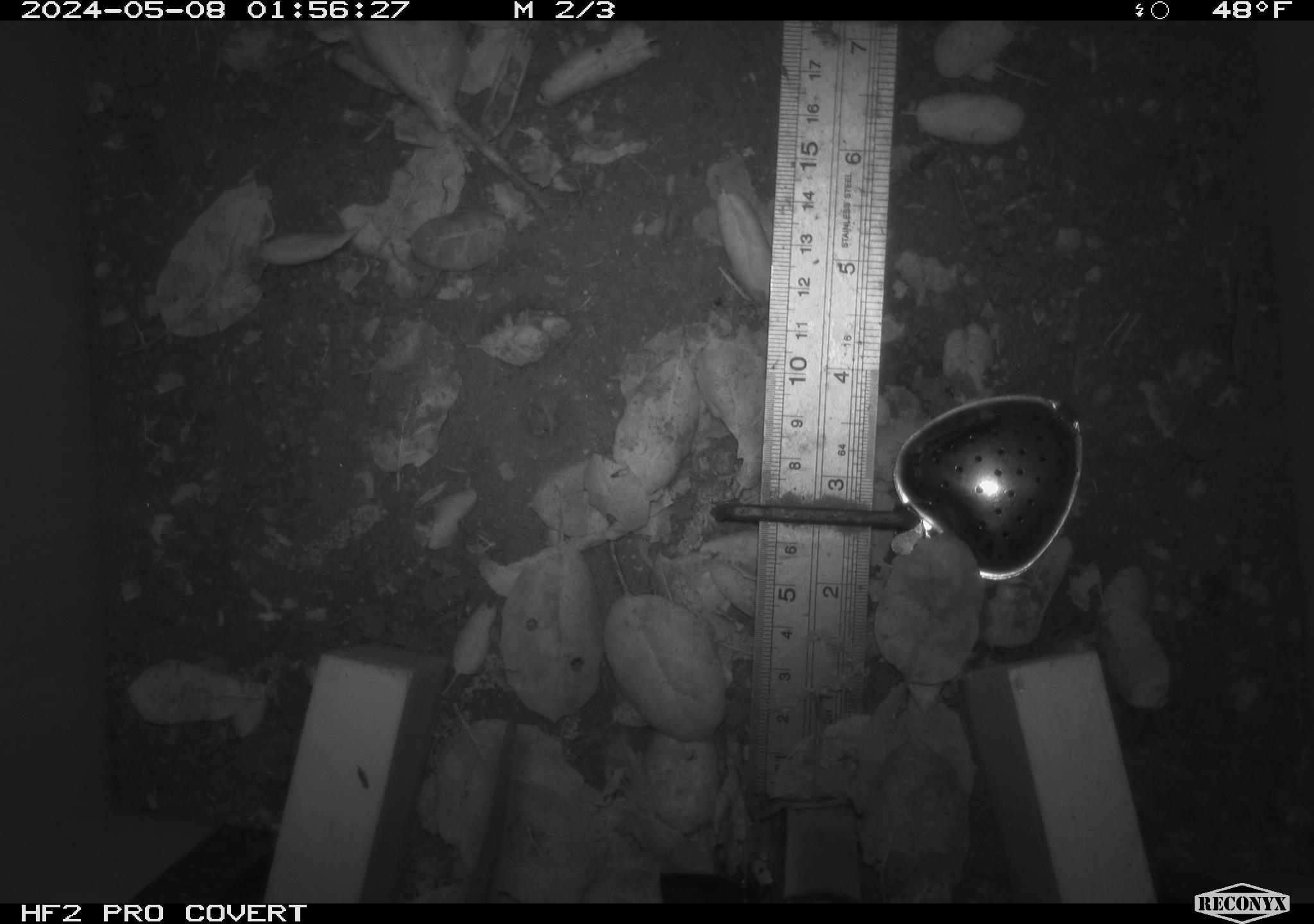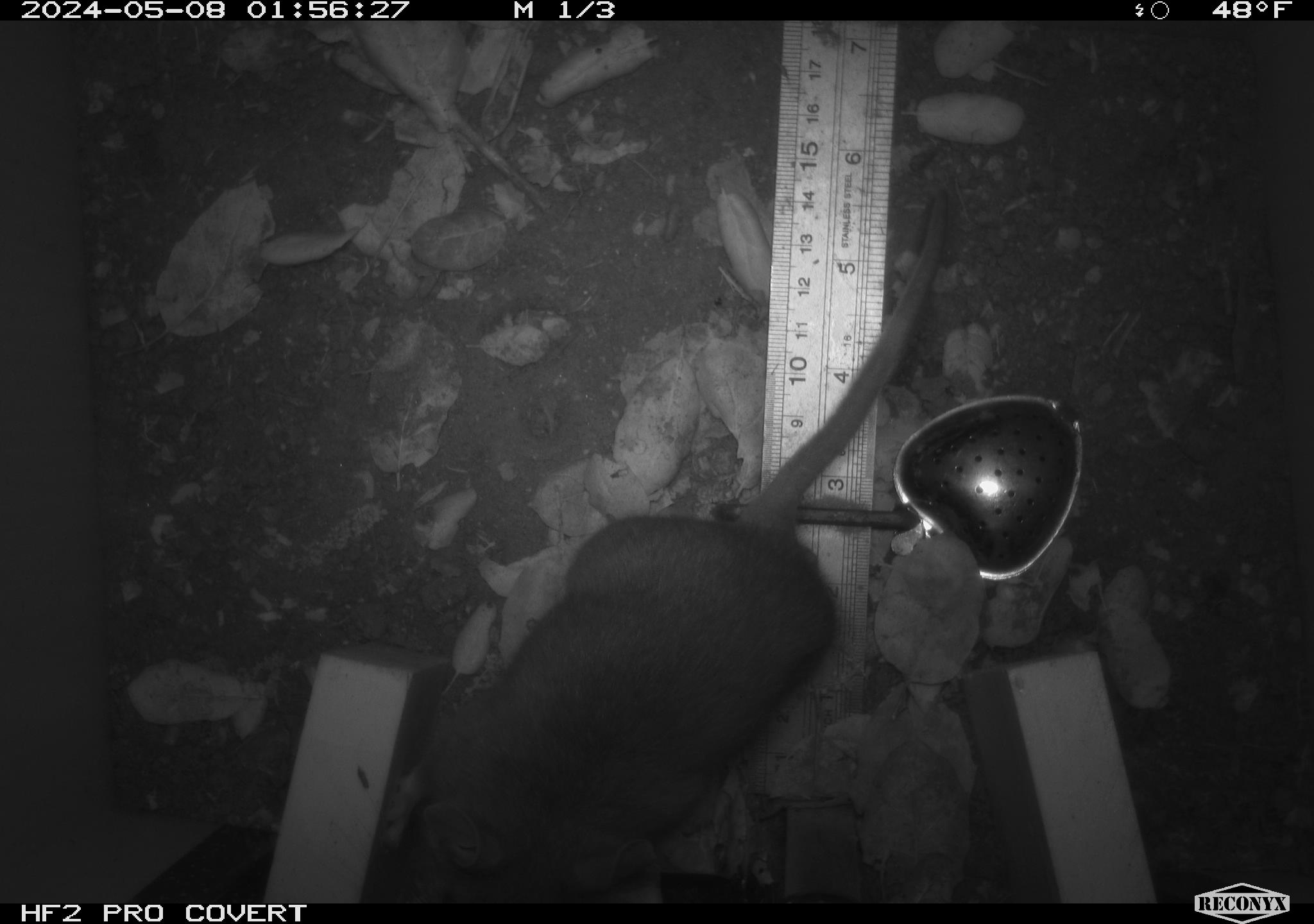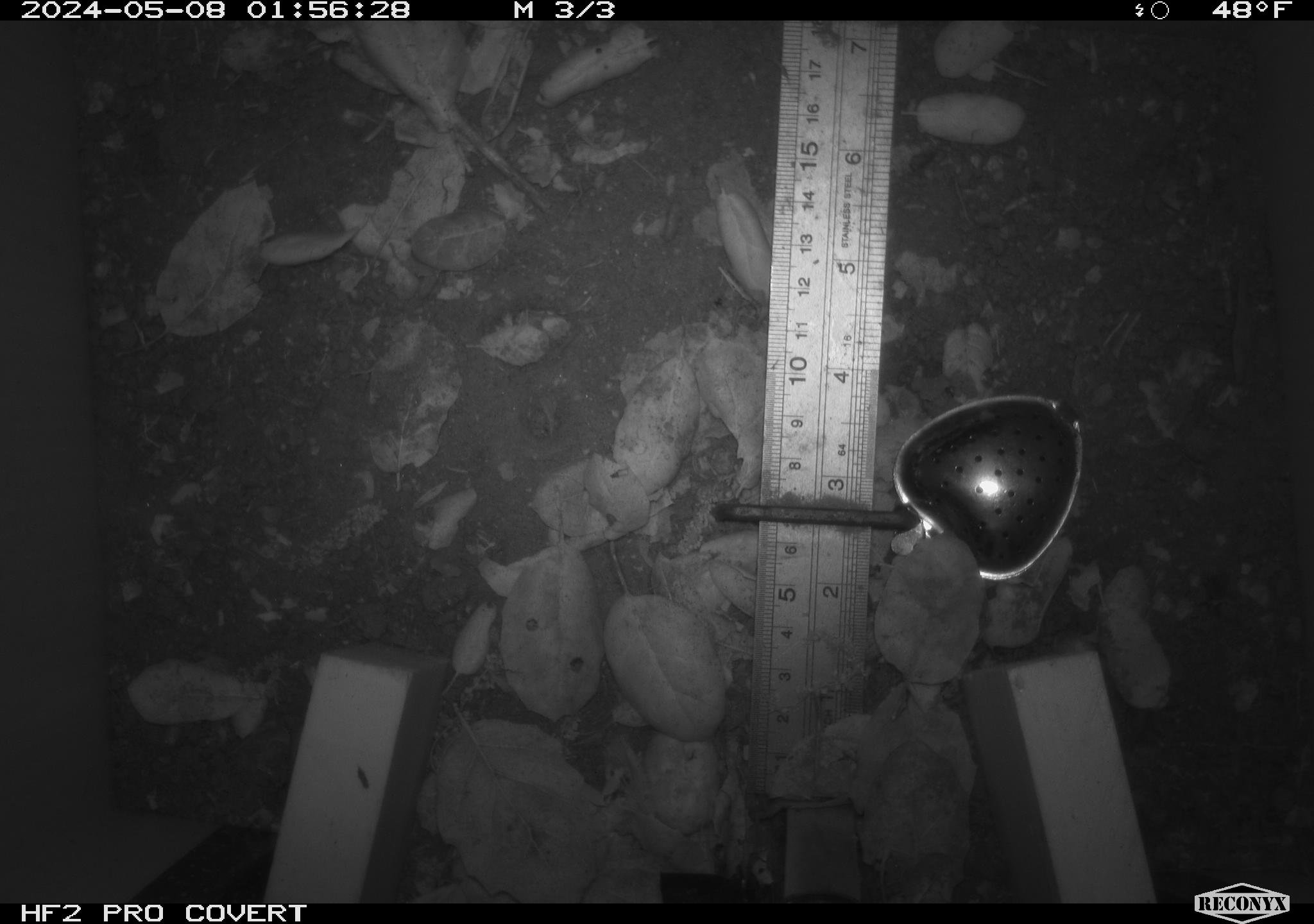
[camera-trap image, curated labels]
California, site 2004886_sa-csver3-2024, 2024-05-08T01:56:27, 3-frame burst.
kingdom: Animalia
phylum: Chordata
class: Mammalia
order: Rodentia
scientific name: Rodentia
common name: rodent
Rodent (Rodentia).